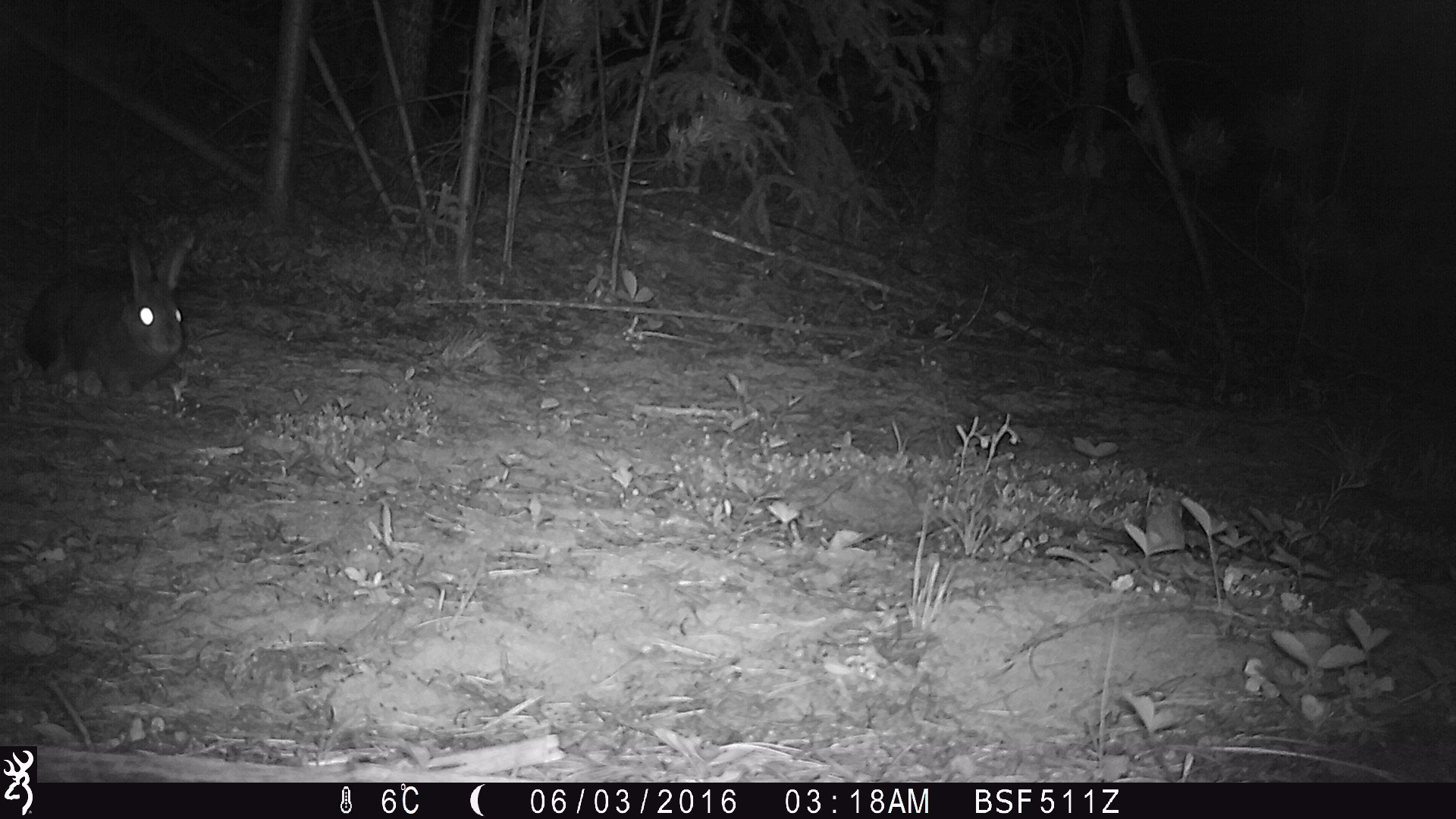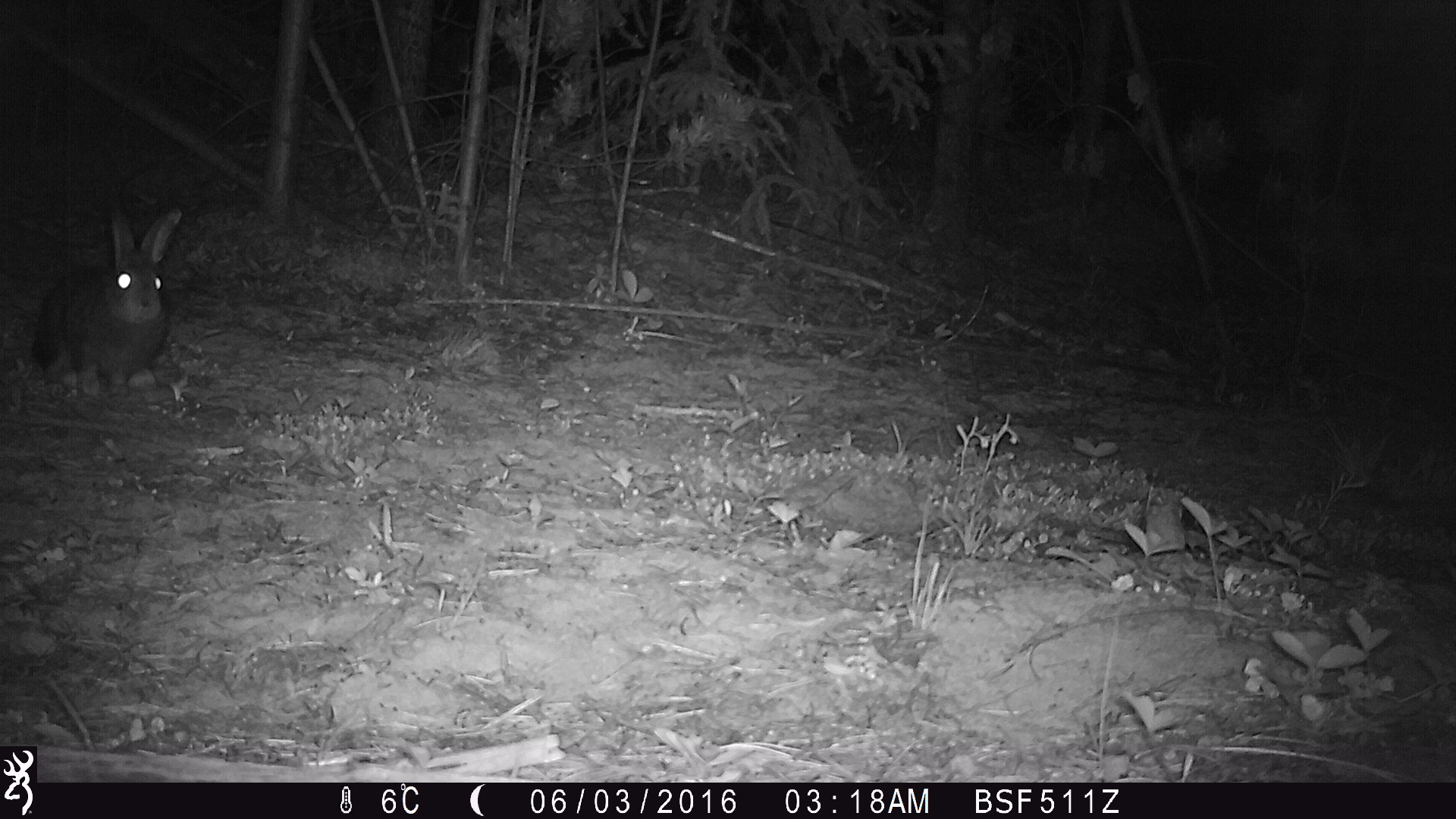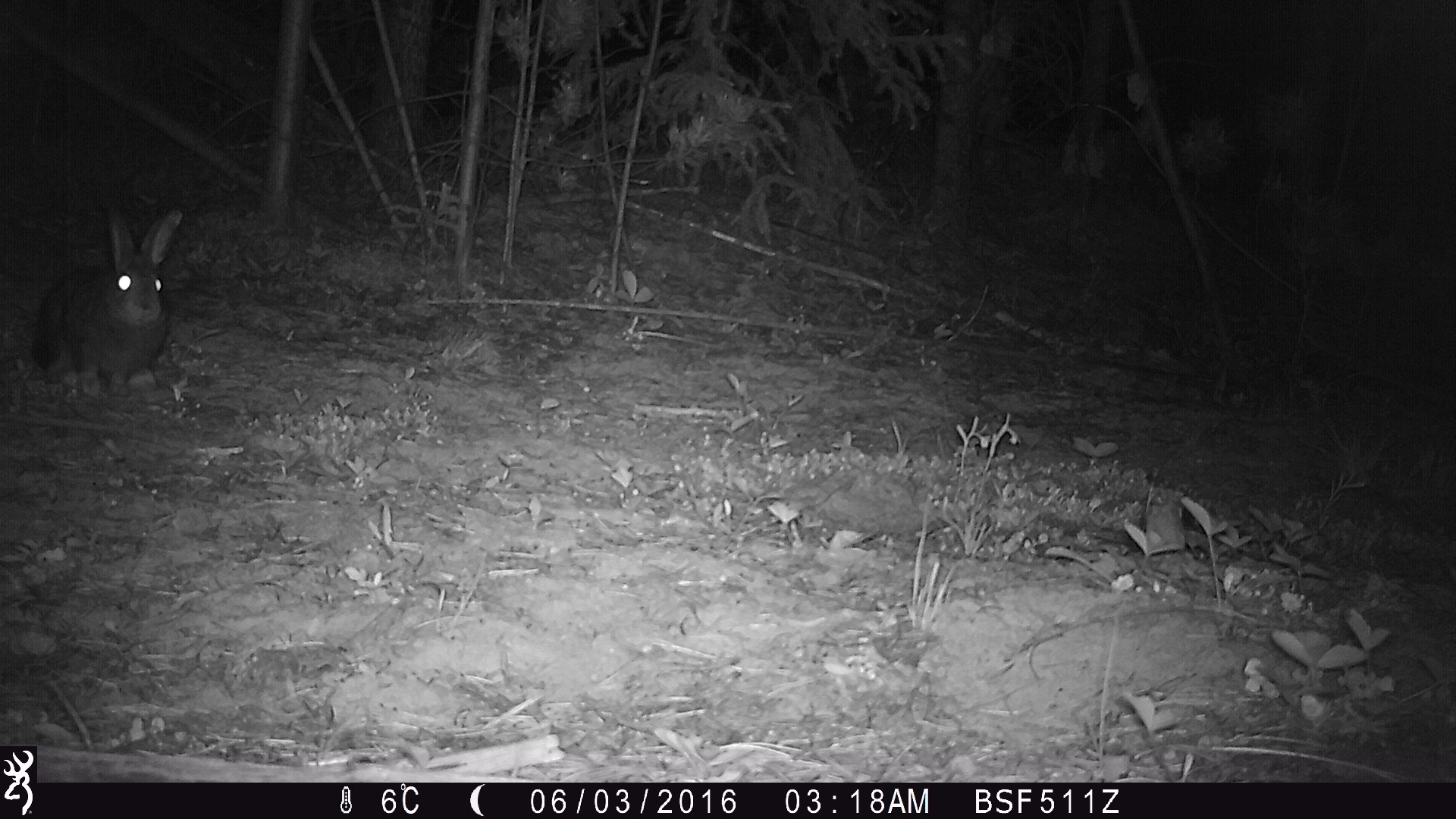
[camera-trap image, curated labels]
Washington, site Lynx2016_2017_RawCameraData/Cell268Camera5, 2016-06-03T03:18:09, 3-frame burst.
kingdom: Animalia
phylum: Chordata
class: Mammalia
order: Lagomorpha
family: Leporidae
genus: Lepus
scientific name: Lepus americanus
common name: snowshoe hare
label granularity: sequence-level